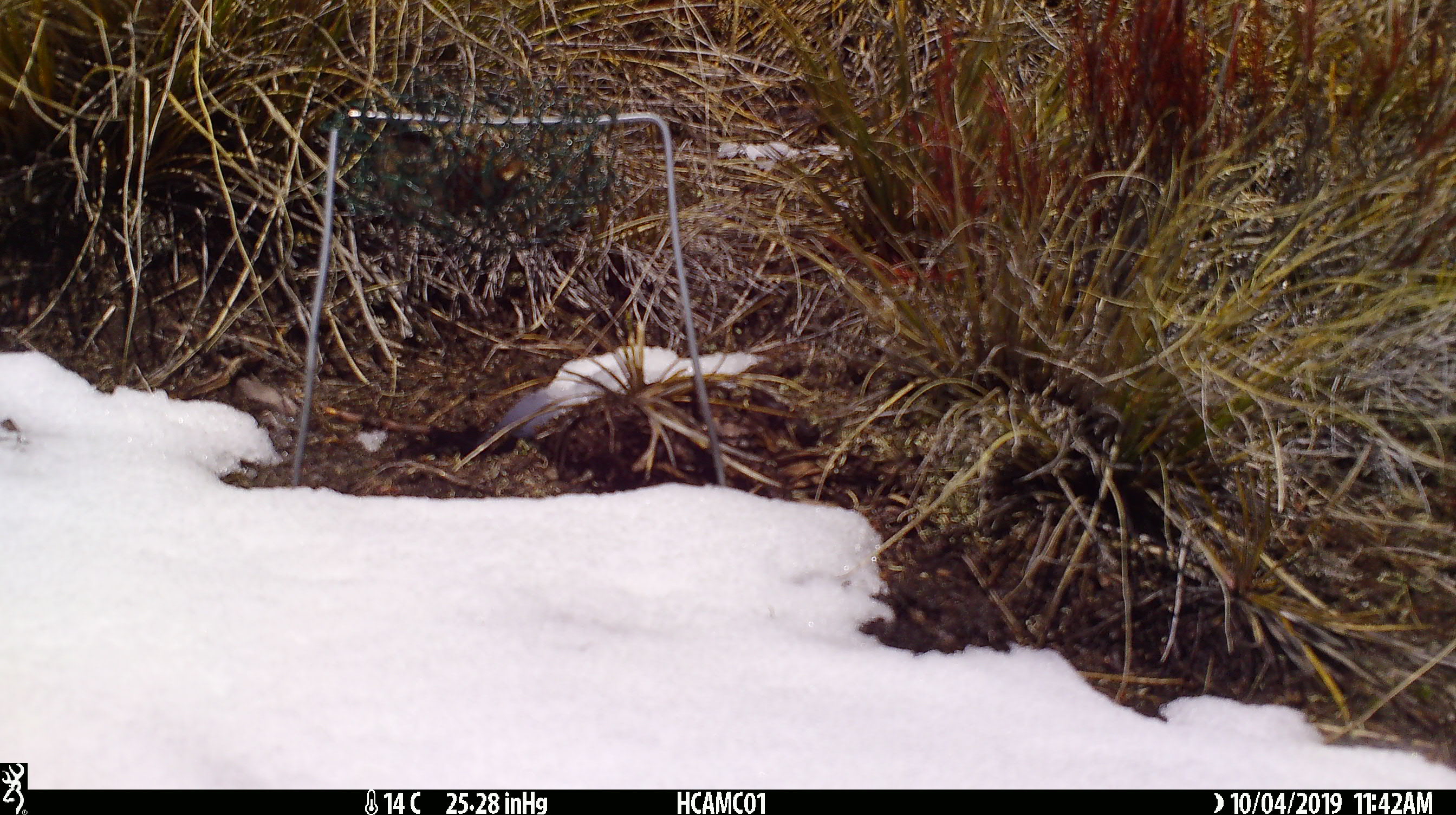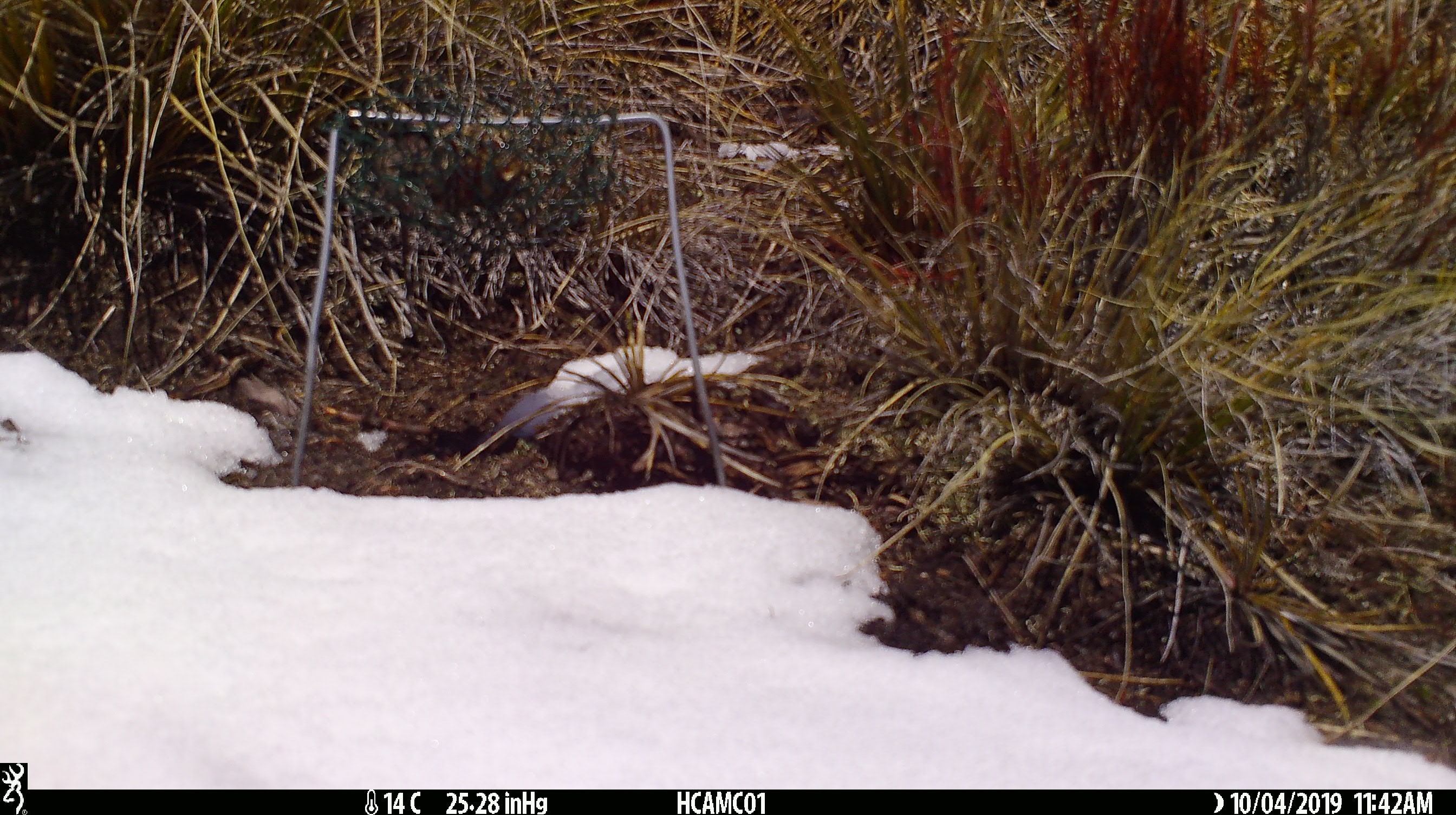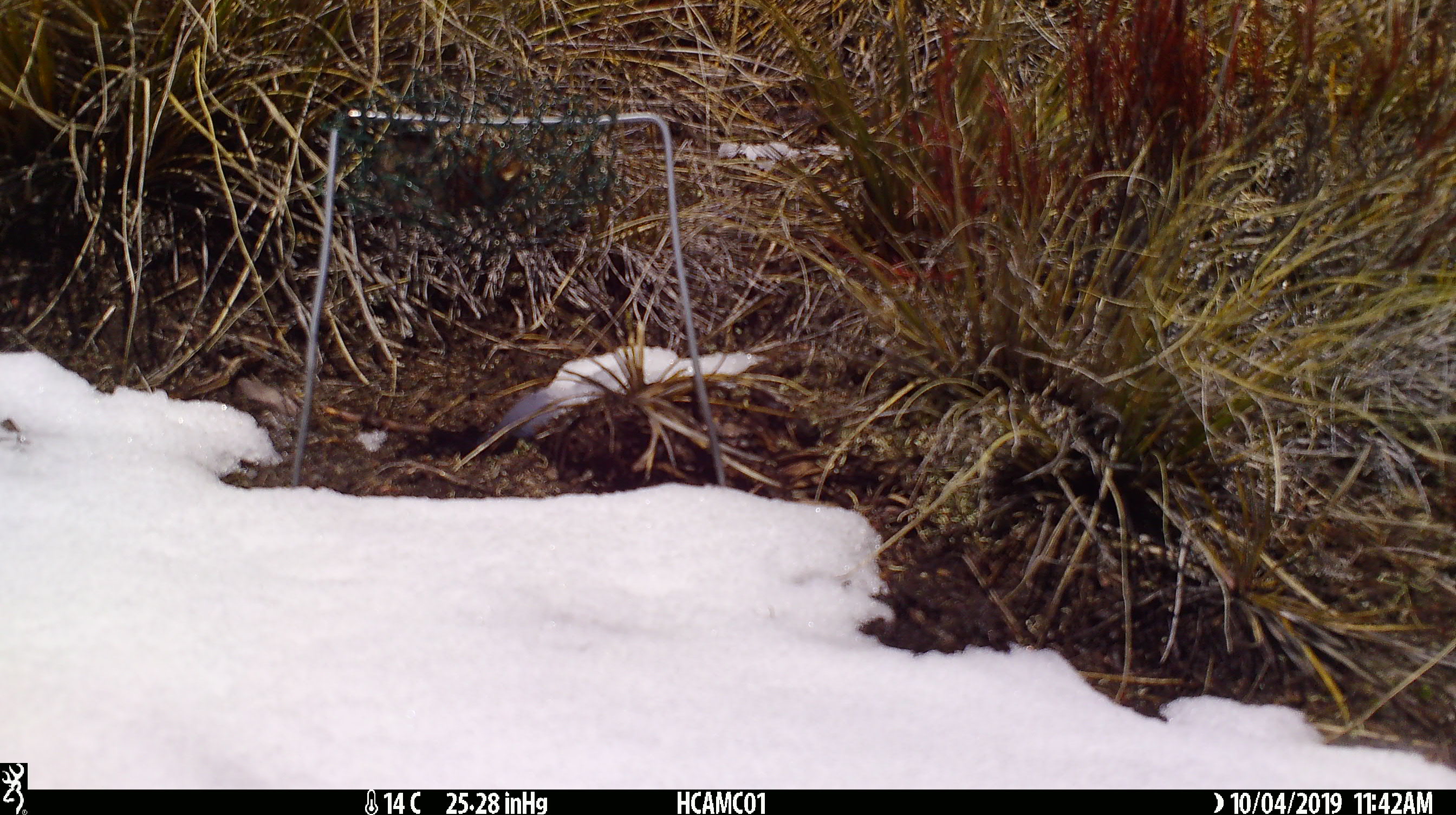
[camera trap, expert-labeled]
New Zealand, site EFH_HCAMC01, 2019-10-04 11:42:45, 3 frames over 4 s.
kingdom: Animalia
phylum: Chordata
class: Mammalia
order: Rodentia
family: Muridae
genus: Mus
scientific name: Mus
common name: mouse